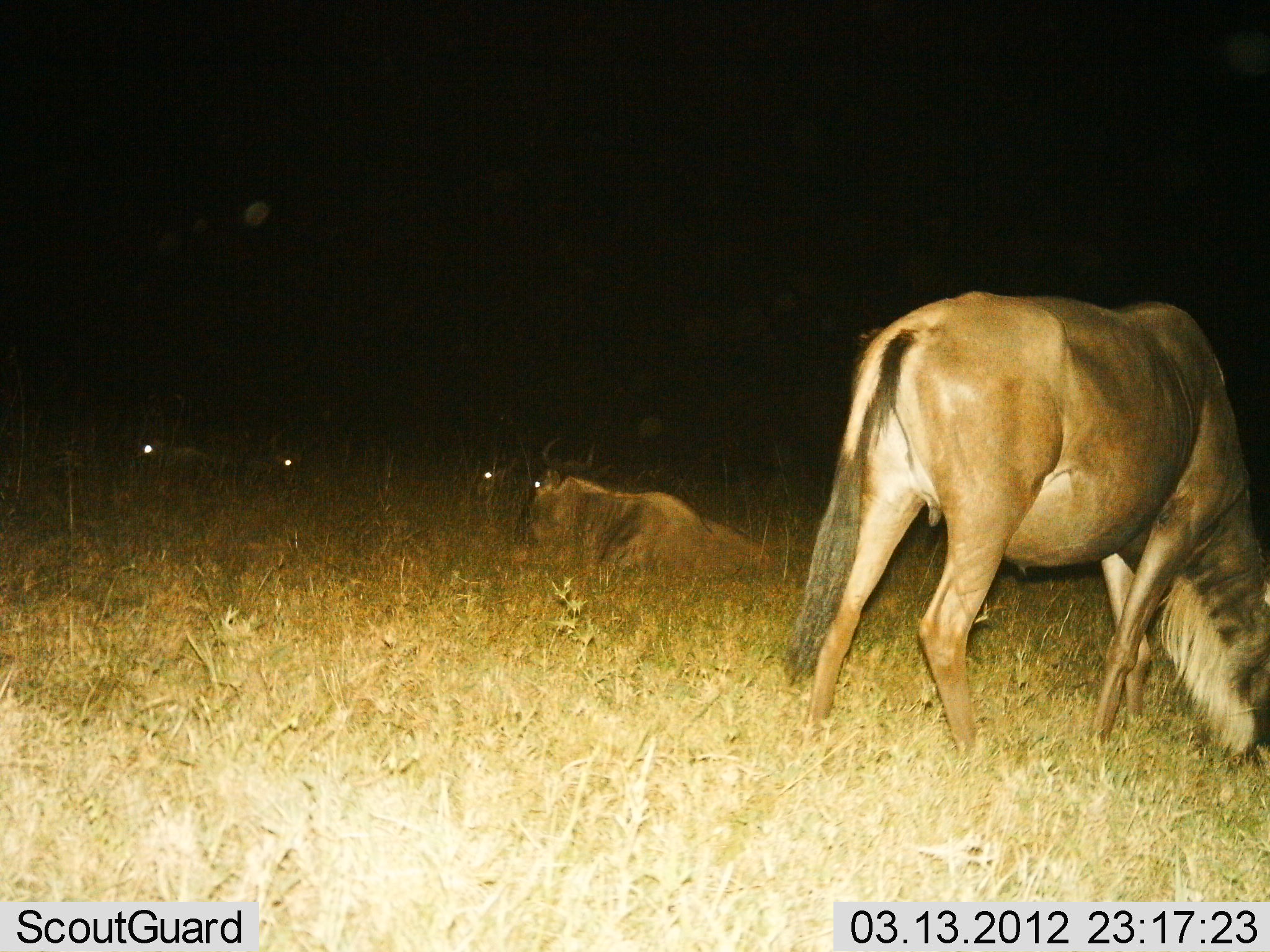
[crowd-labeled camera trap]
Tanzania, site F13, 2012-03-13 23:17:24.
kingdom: Animalia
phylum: Chordata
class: Mammalia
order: Artiodactyla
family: Bovidae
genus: Connochaetes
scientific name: Connochaetes taurinus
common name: blue wildebeest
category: wildebeest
Wildebeest (blue wildebeest) (Connochaetes taurinus), count 5. Behavior (volunteer vote fractions): standing 21%, resting 92%, moving 4%, interacting 0%. Young present (vote fraction): 0%. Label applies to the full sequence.